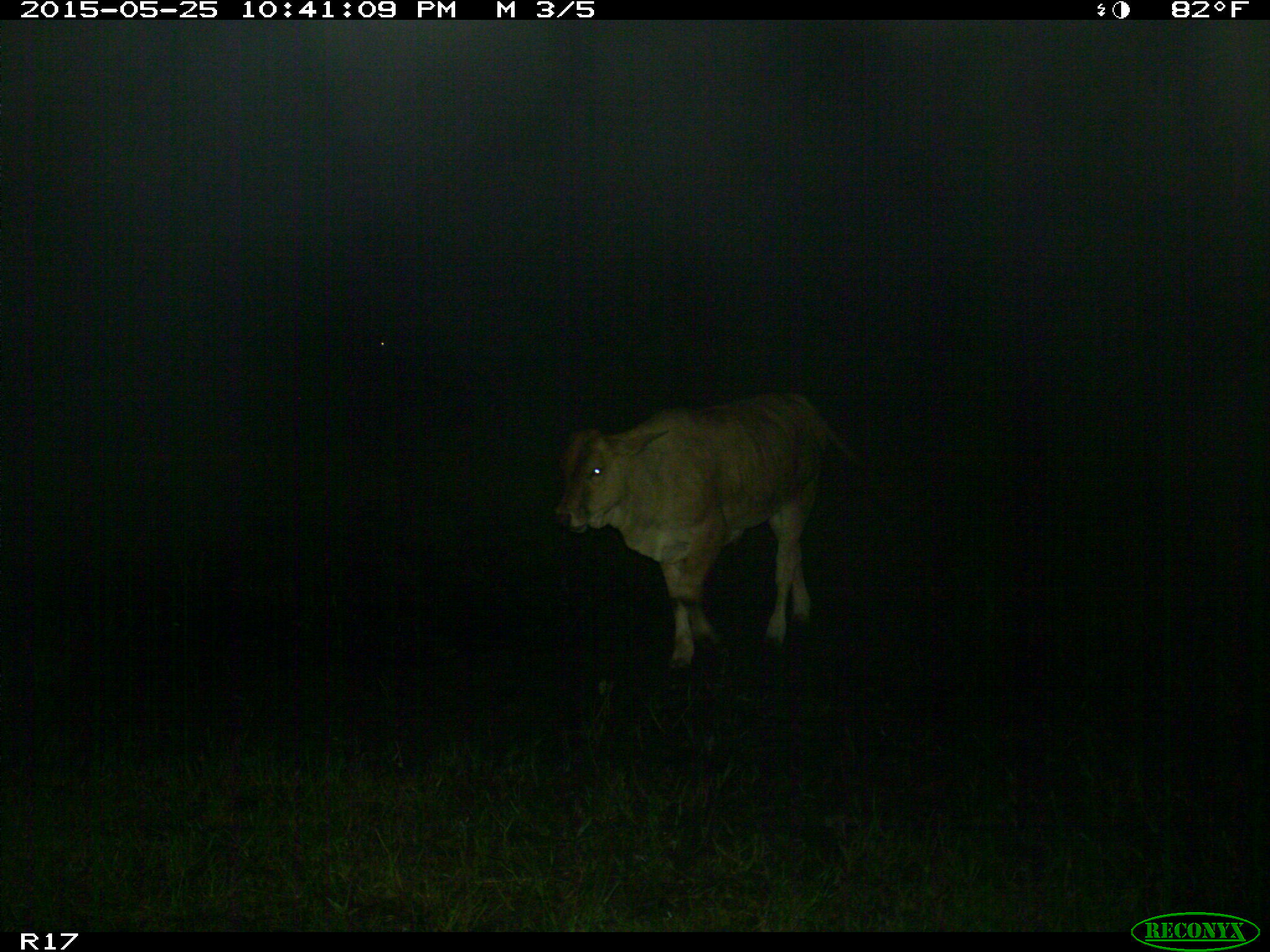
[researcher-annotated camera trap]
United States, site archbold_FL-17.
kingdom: Animalia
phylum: Chordata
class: Mammalia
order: Artiodactyla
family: Bovidae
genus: Bos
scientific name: Bos taurus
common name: domestic cow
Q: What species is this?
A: Bos taurus (domestic cow).